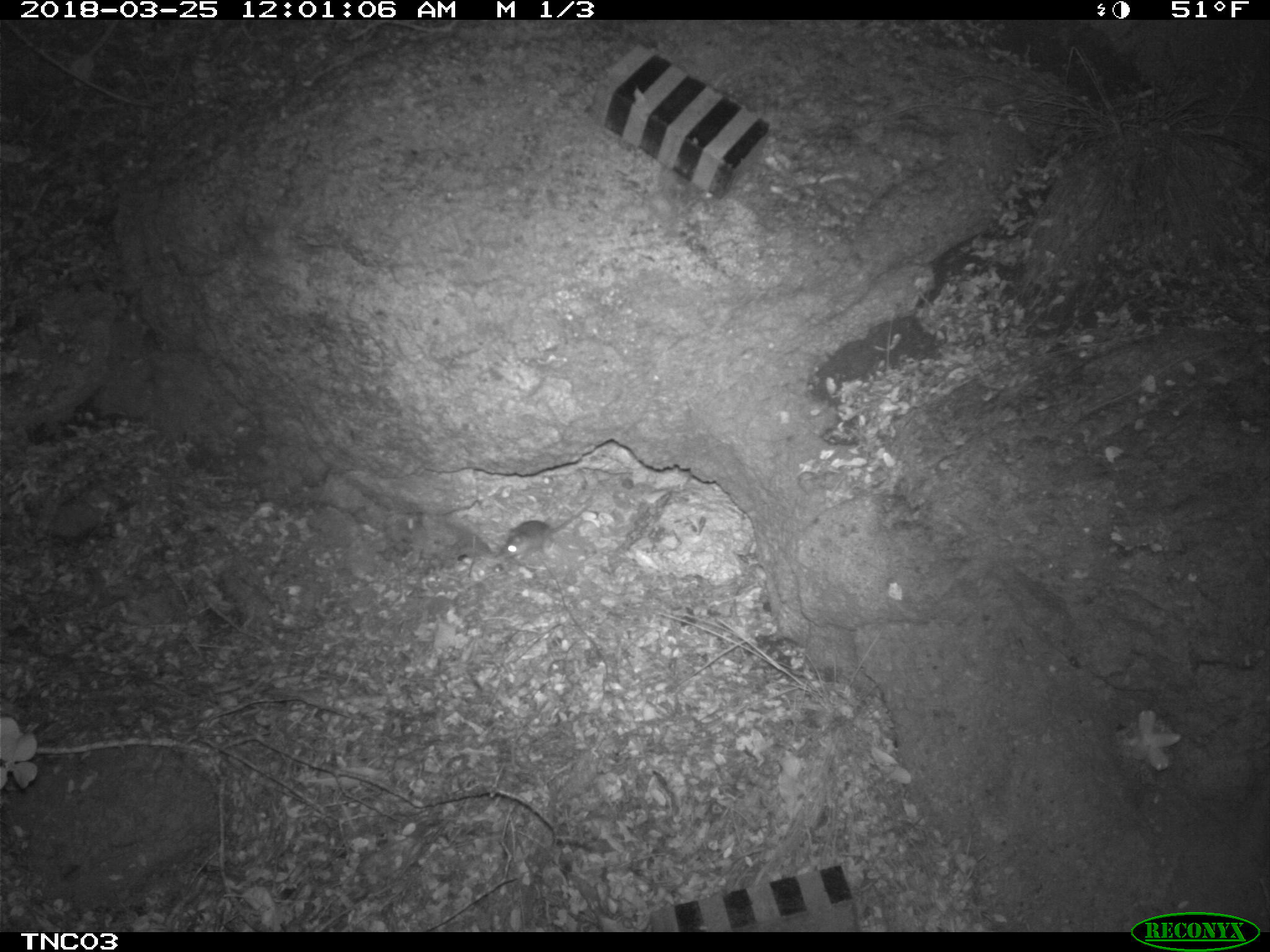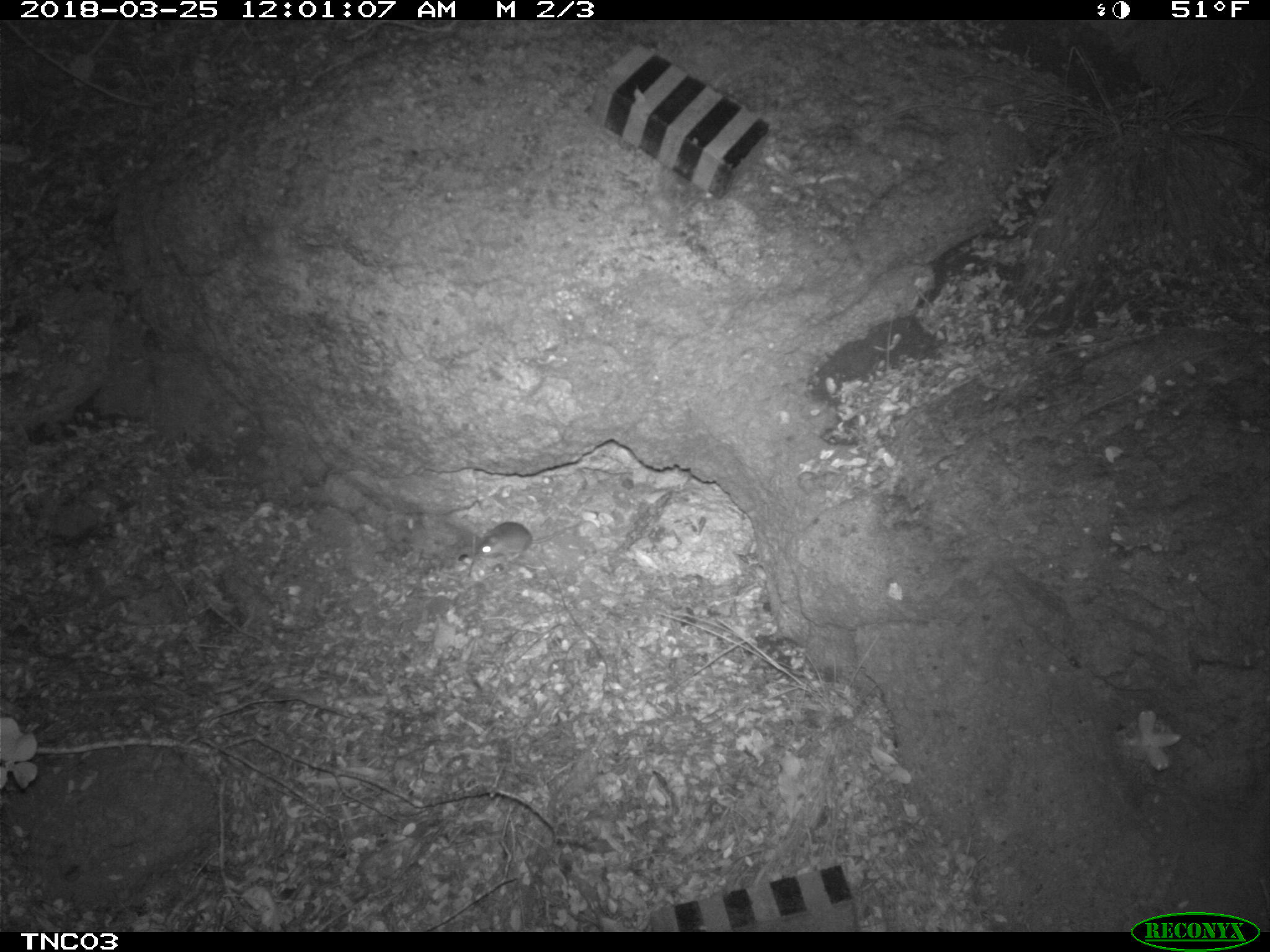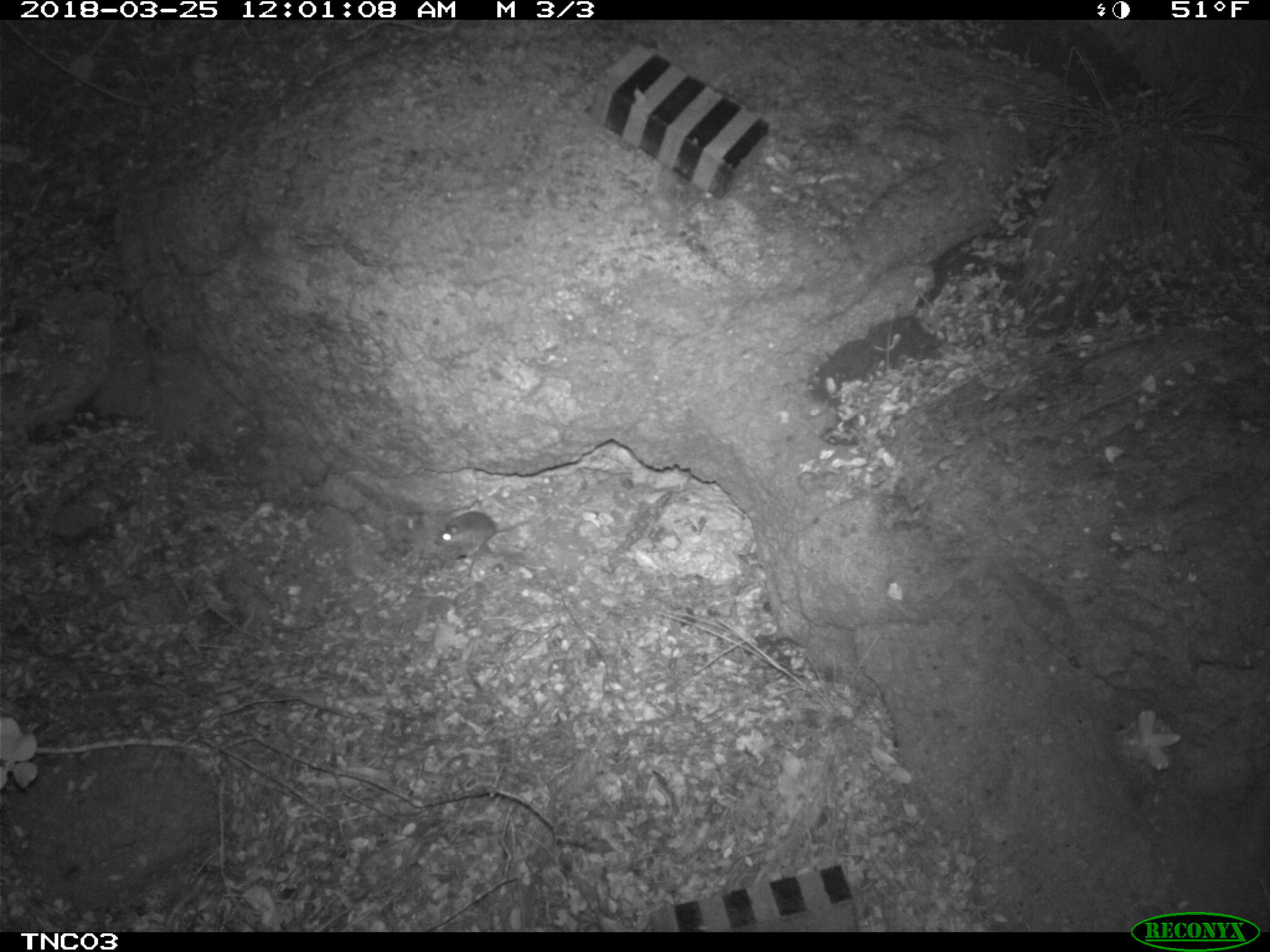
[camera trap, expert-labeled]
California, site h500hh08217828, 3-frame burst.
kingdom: Animalia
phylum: Chordata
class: Mammalia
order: Rodentia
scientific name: Rodentia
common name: rodent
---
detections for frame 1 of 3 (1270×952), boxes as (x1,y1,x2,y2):
rodent: (501,496,595,559)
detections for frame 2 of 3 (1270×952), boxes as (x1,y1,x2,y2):
rodent: (471,516,588,573)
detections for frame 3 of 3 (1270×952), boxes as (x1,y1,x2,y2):
rodent: (433,488,567,555)